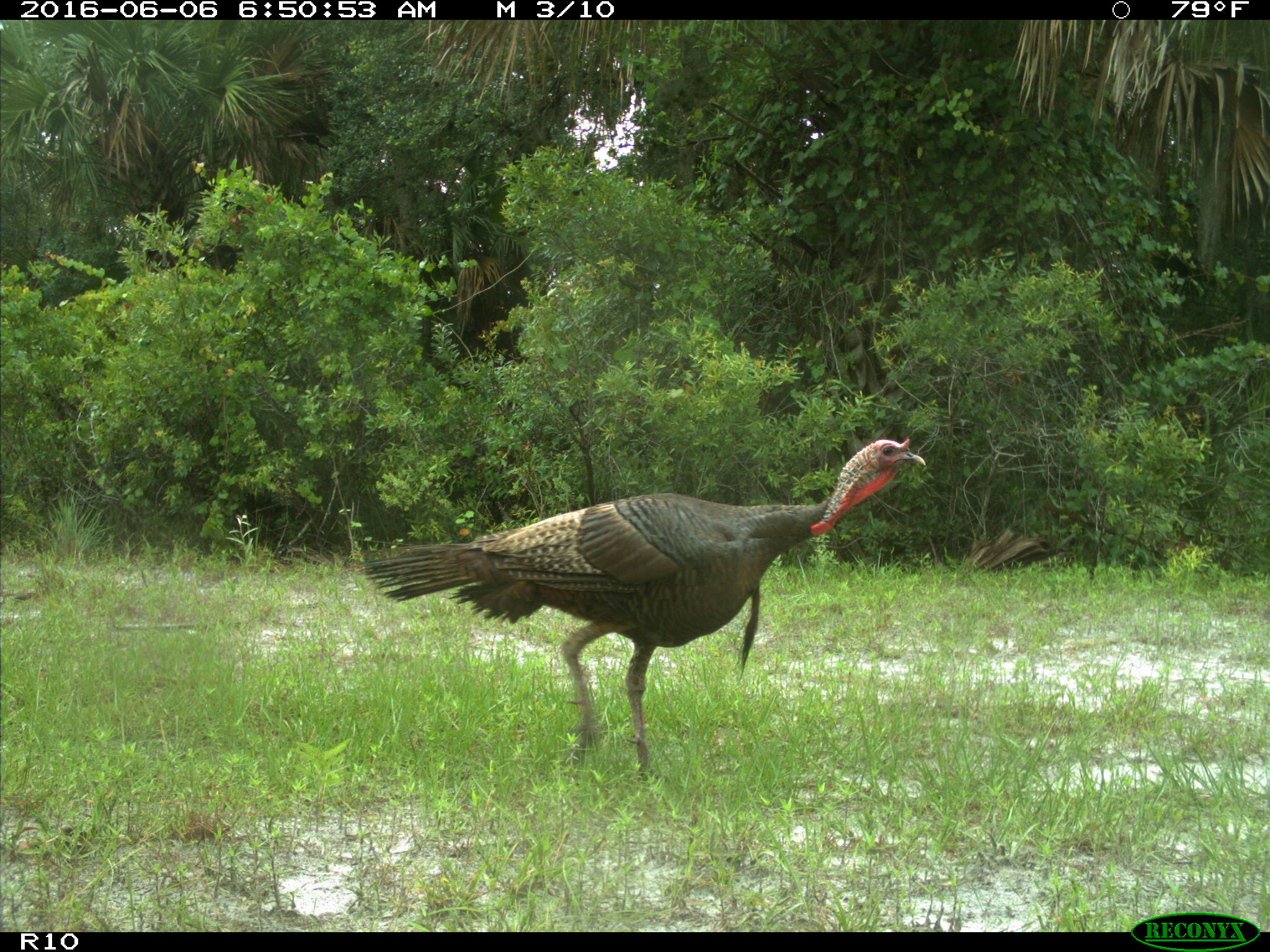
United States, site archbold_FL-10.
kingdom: Animalia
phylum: Chordata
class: Aves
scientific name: Aves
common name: birds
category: unidentified bird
Unidentified bird (birds) (Aves).